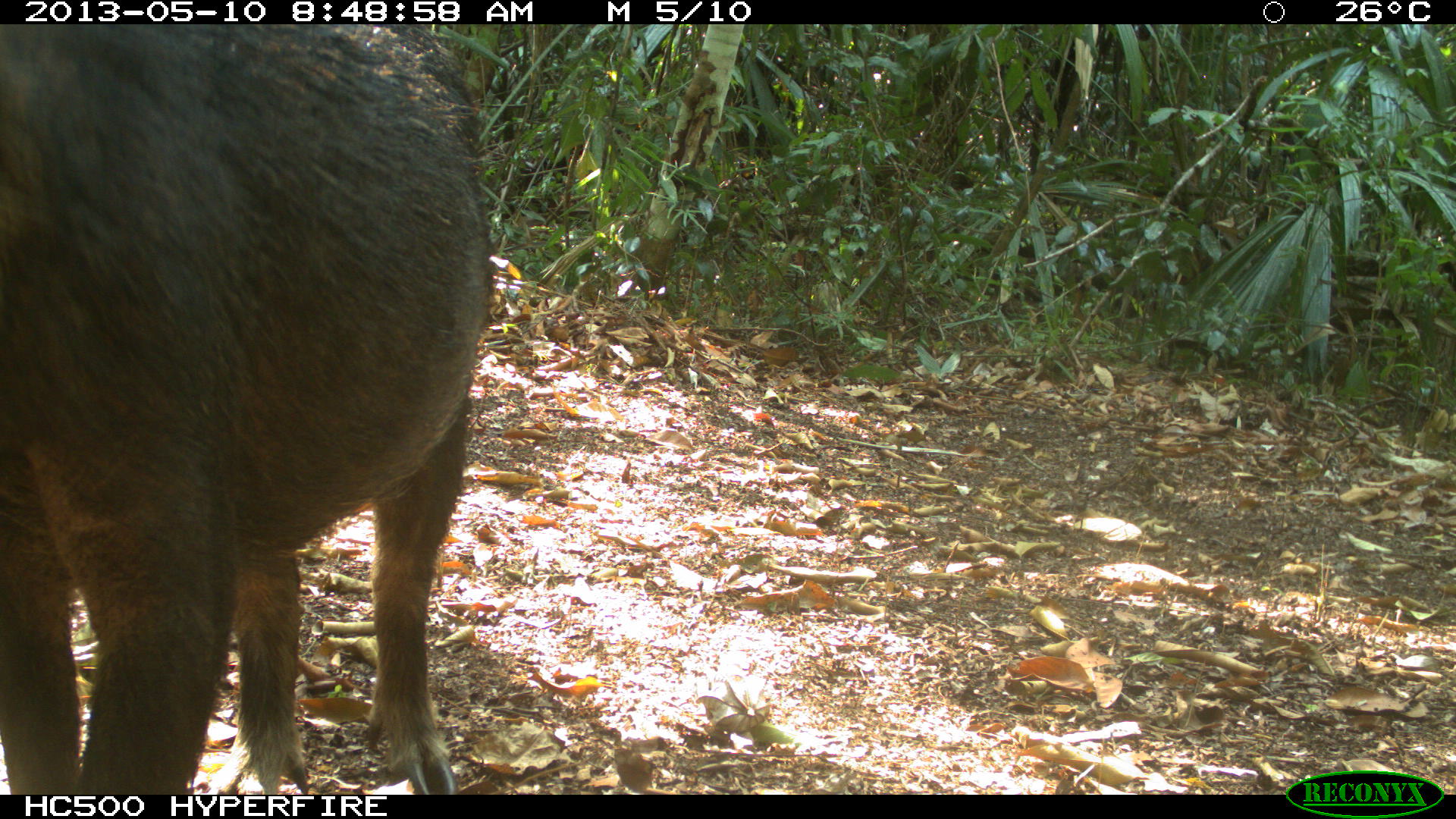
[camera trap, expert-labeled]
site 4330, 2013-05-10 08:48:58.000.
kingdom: Animalia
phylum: Chordata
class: Mammalia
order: Artiodactyla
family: Tayassuidae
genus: Tayassu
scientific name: Tayassu pecari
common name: white-lipped peccary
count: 4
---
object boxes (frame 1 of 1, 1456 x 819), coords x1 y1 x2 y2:
tayassu pecari: 0 23 499 794